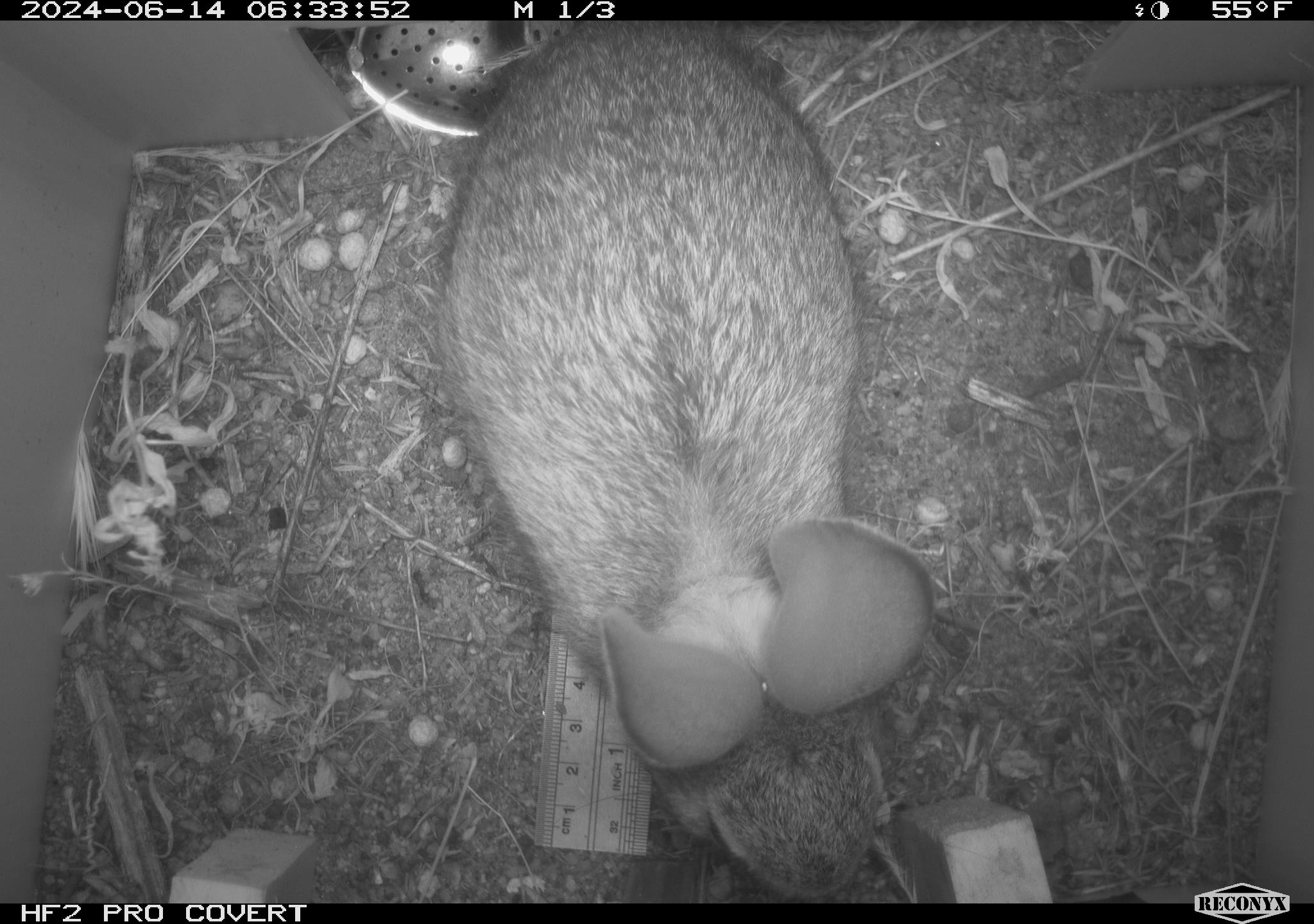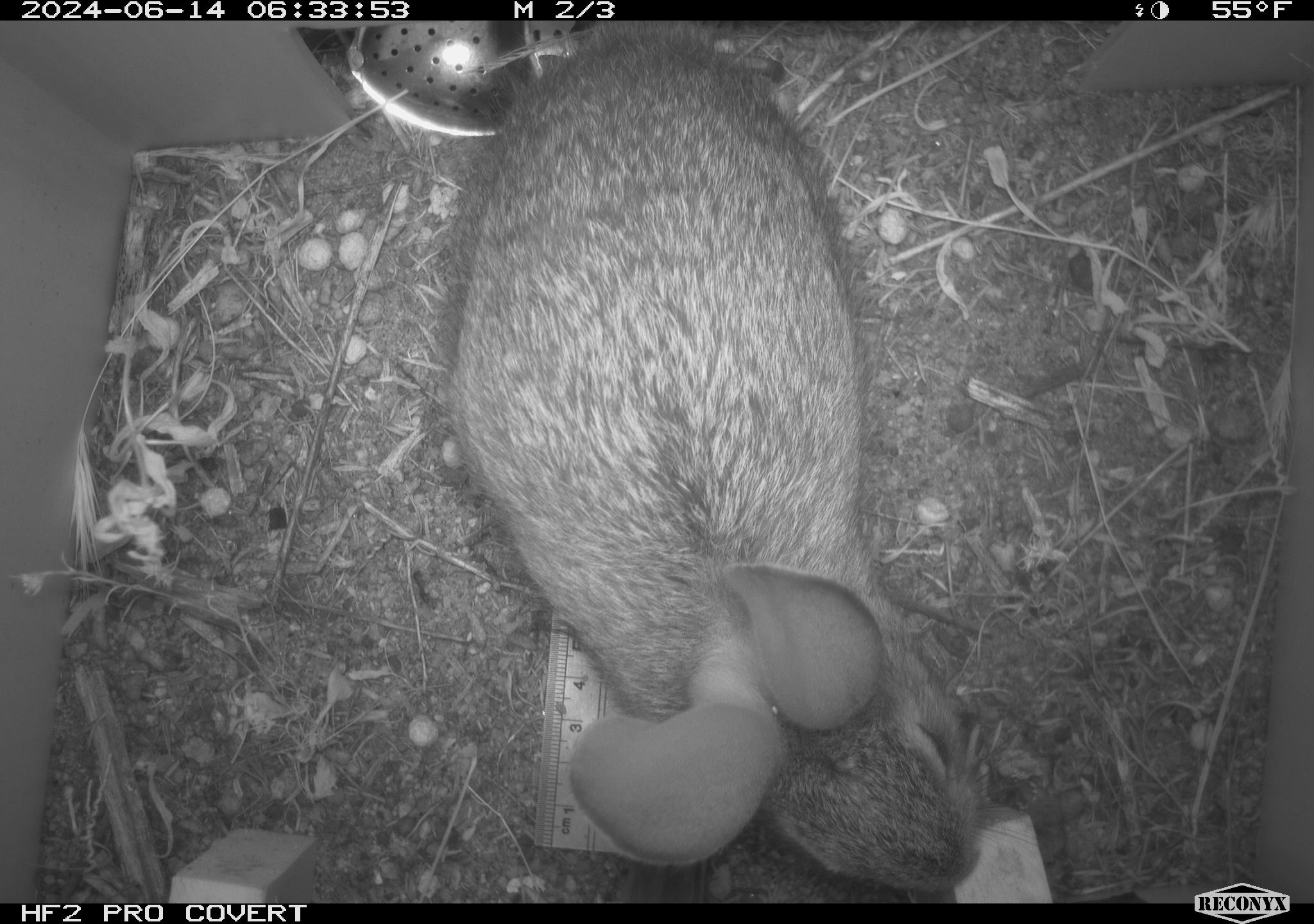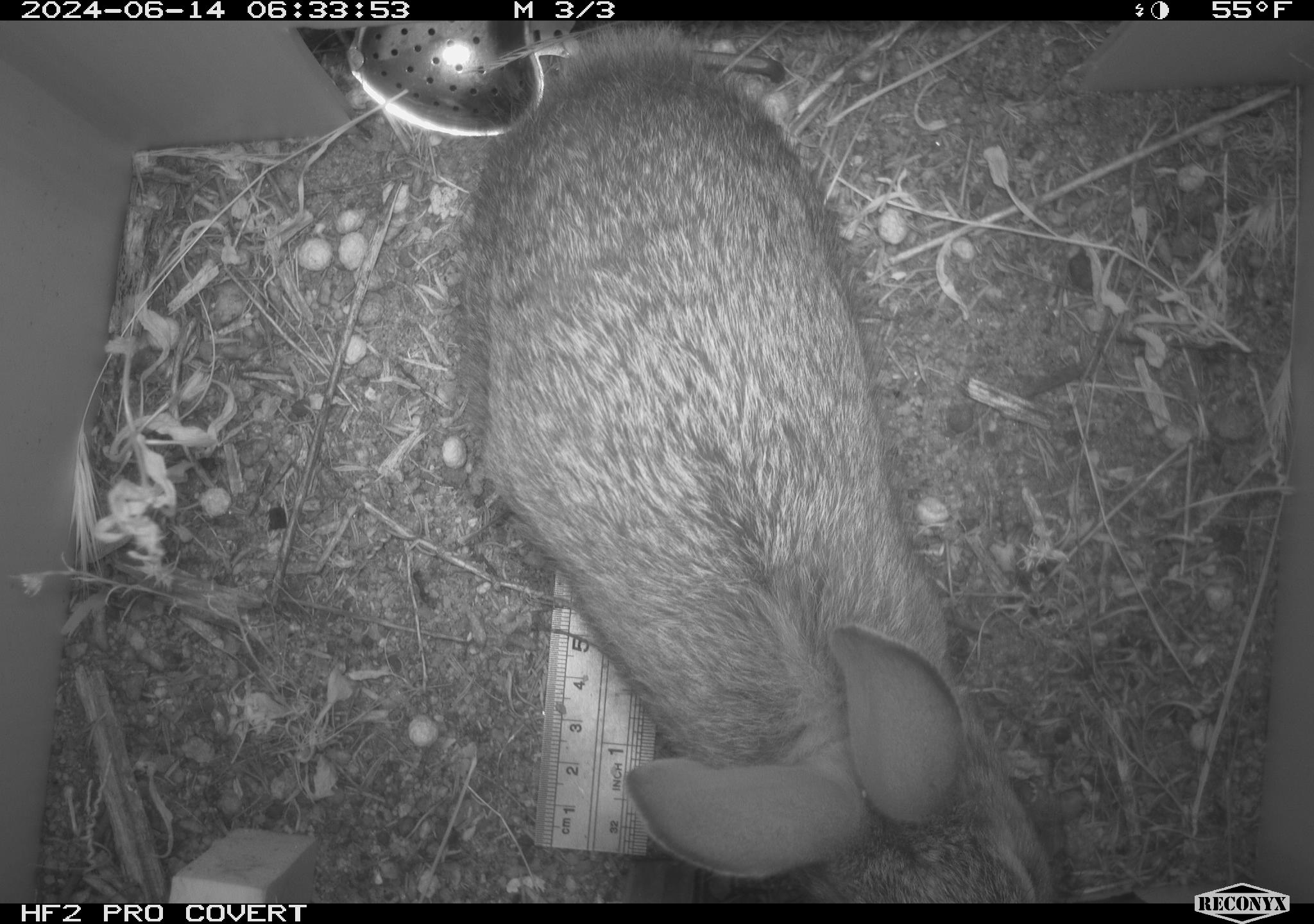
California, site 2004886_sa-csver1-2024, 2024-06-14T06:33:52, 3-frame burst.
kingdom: Animalia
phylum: Chordata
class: Mammalia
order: Lagomorpha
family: Leporidae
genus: Sylvilagus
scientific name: Sylvilagus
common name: cottontail rabbits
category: sylvilagus species